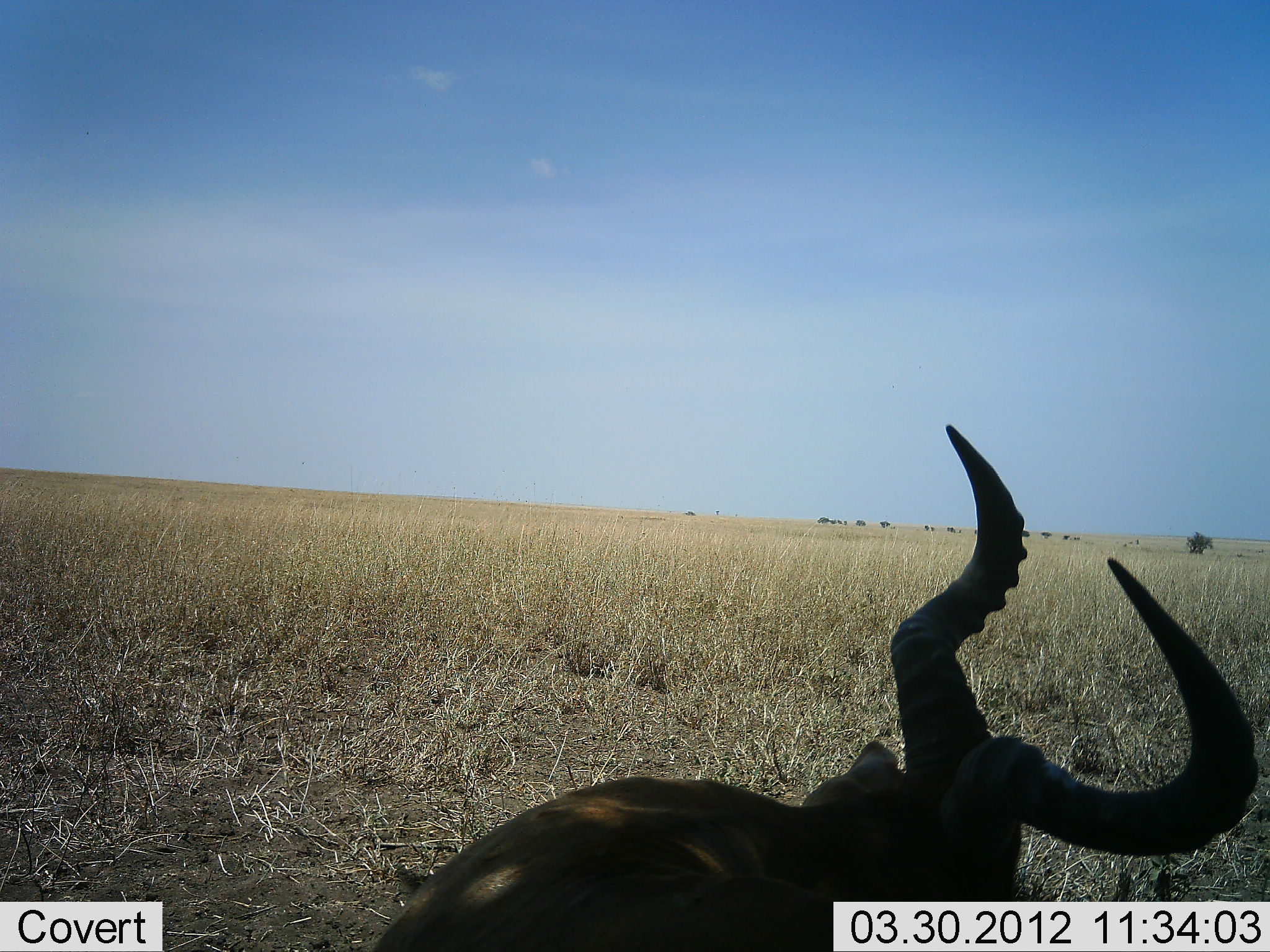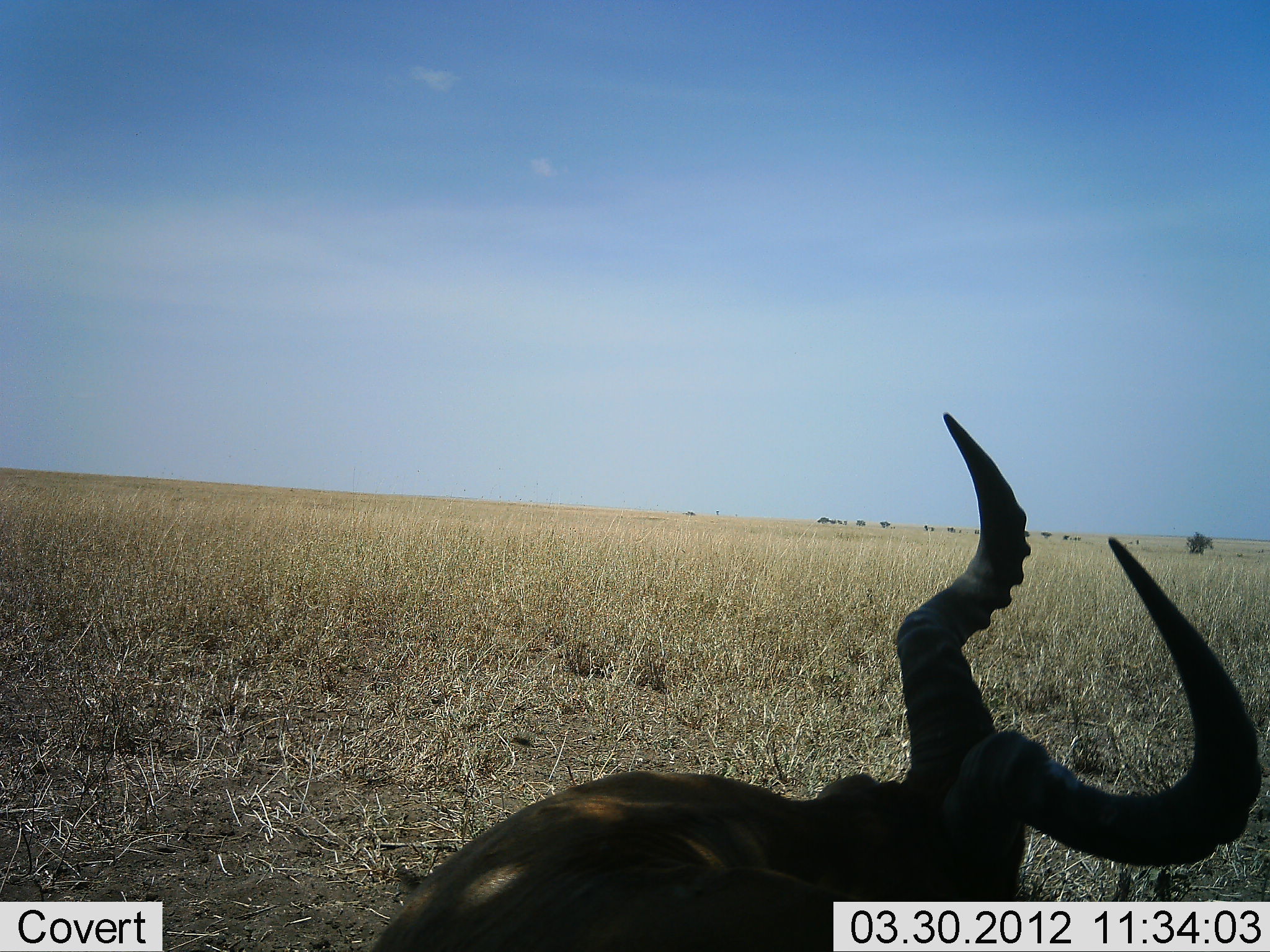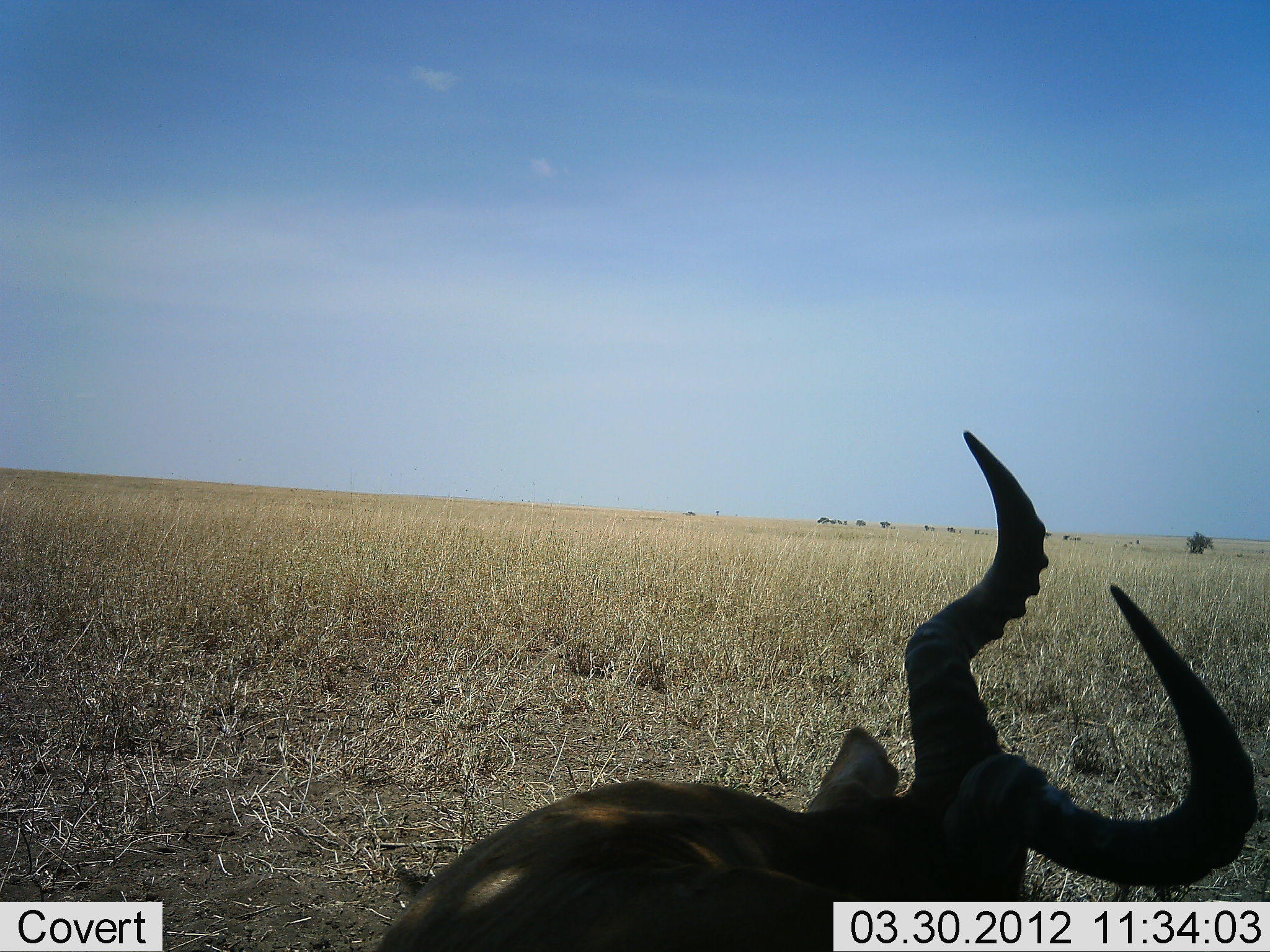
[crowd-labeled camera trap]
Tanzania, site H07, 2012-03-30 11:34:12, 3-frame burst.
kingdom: Animalia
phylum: Chordata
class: Mammalia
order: Artiodactyla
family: Bovidae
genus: Alcelaphus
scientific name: Alcelaphus buselaphus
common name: hartebeest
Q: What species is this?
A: Hartebeest (Alcelaphus buselaphus).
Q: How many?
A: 1.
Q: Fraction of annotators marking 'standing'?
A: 18%.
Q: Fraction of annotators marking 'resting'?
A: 76%.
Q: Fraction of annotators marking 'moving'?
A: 0%.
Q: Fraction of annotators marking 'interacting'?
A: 0%.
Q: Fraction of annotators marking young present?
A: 0%.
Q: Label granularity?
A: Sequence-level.